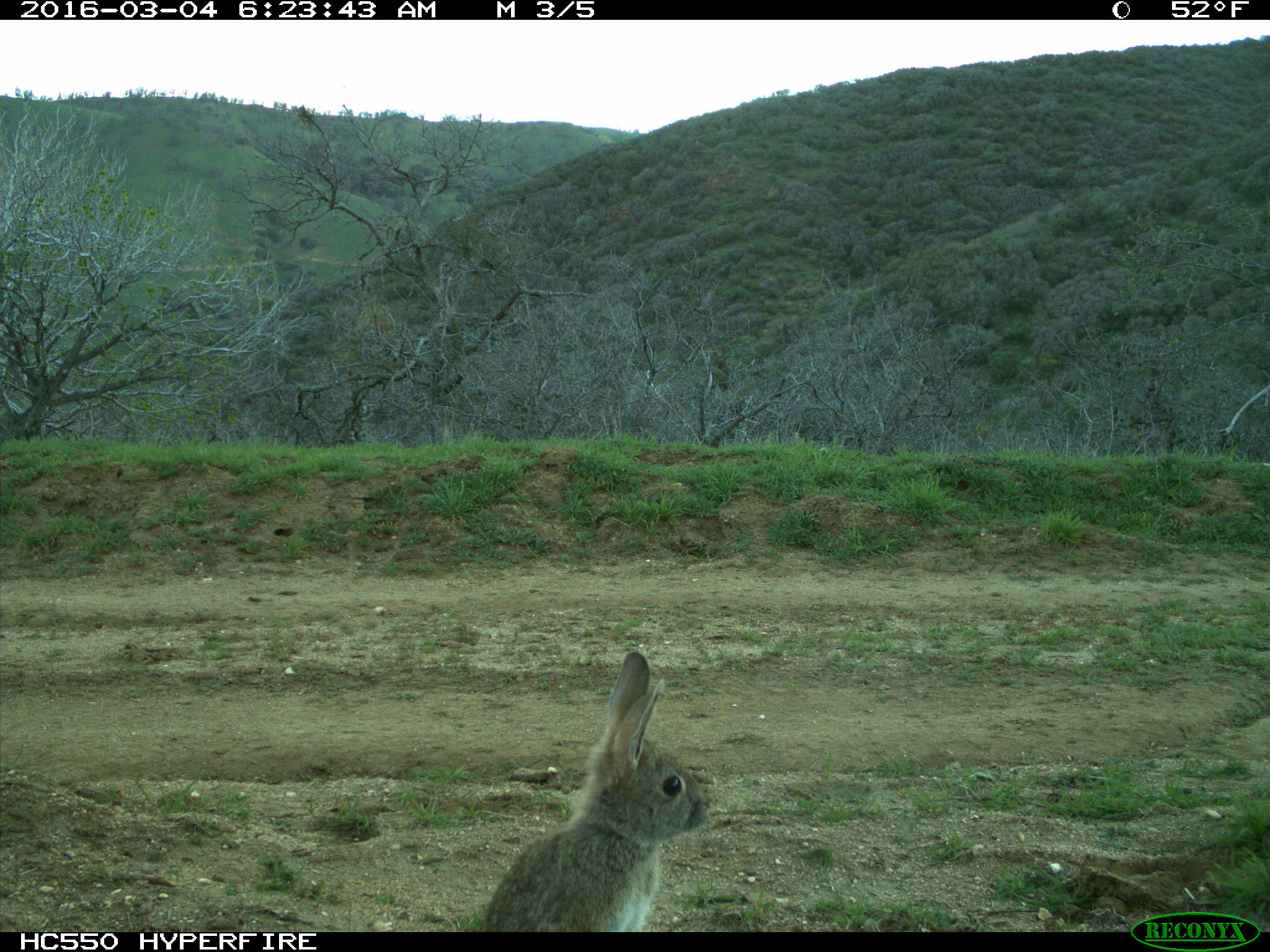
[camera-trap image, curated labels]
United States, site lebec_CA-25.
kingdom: Animalia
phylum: Chordata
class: Mammalia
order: Lagomorpha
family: Leporidae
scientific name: Leporidae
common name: rabbits and hares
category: unidentified rabbit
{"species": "unidentified rabbit (rabbits and hares) (Leporidae)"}